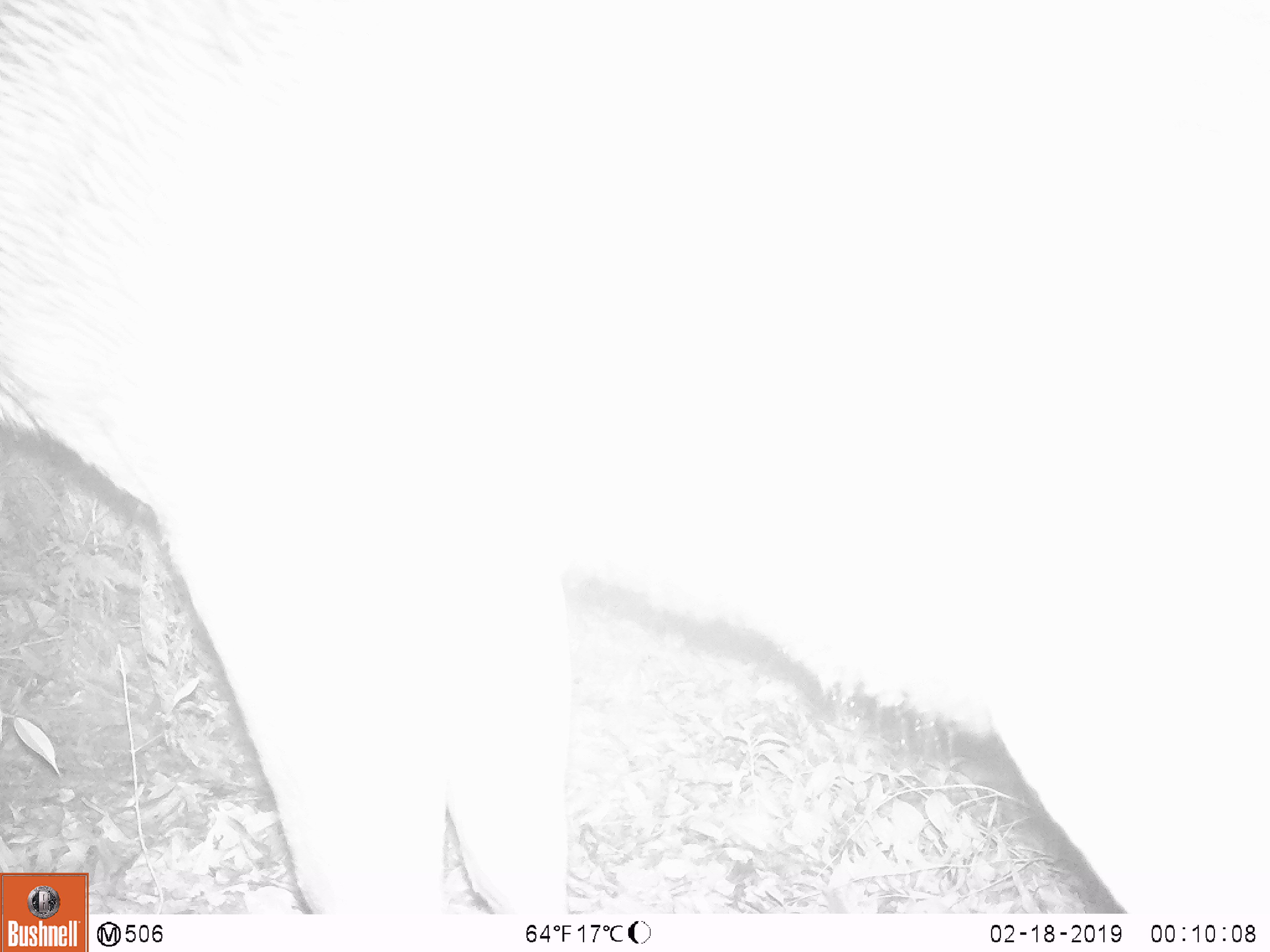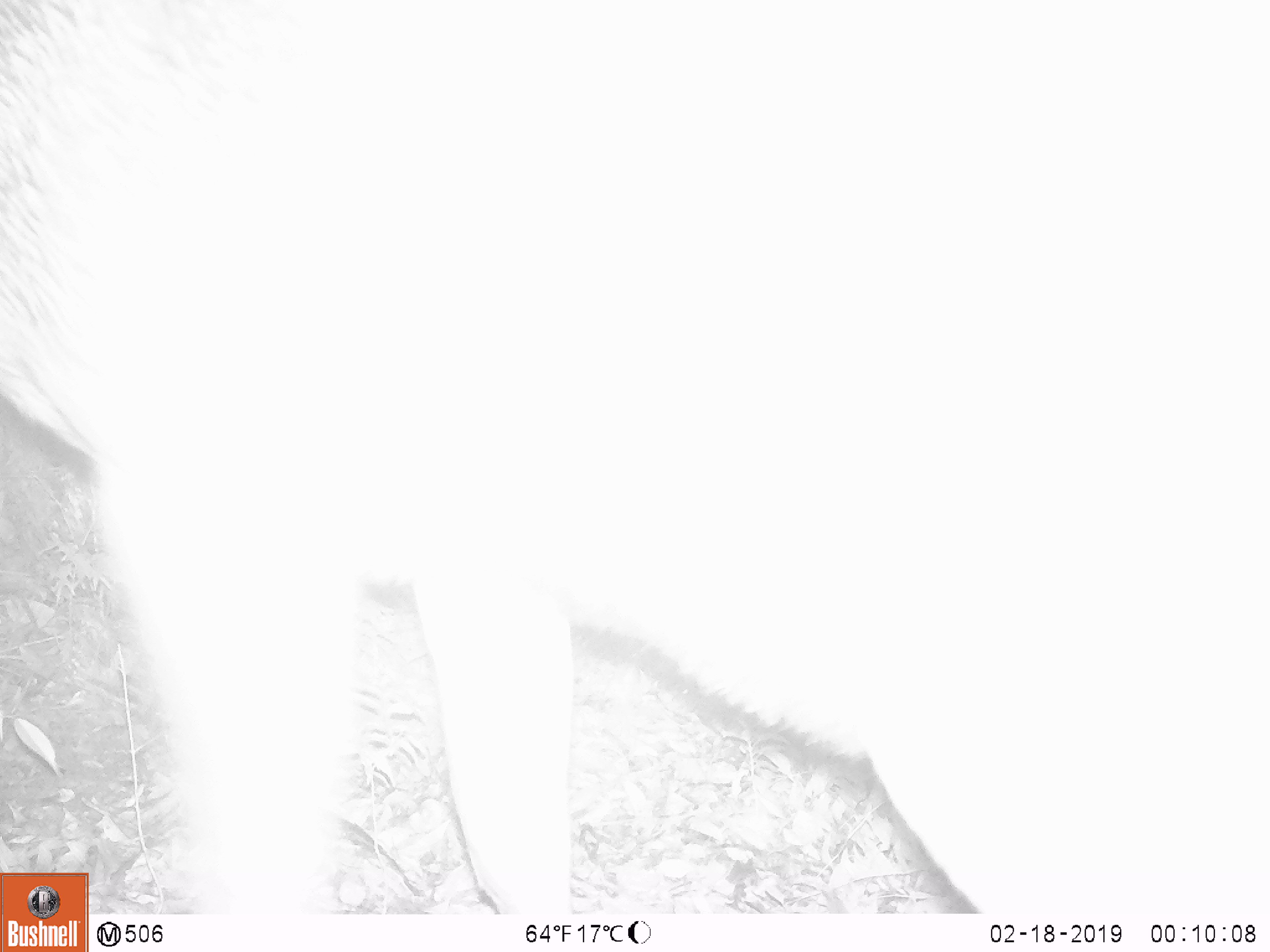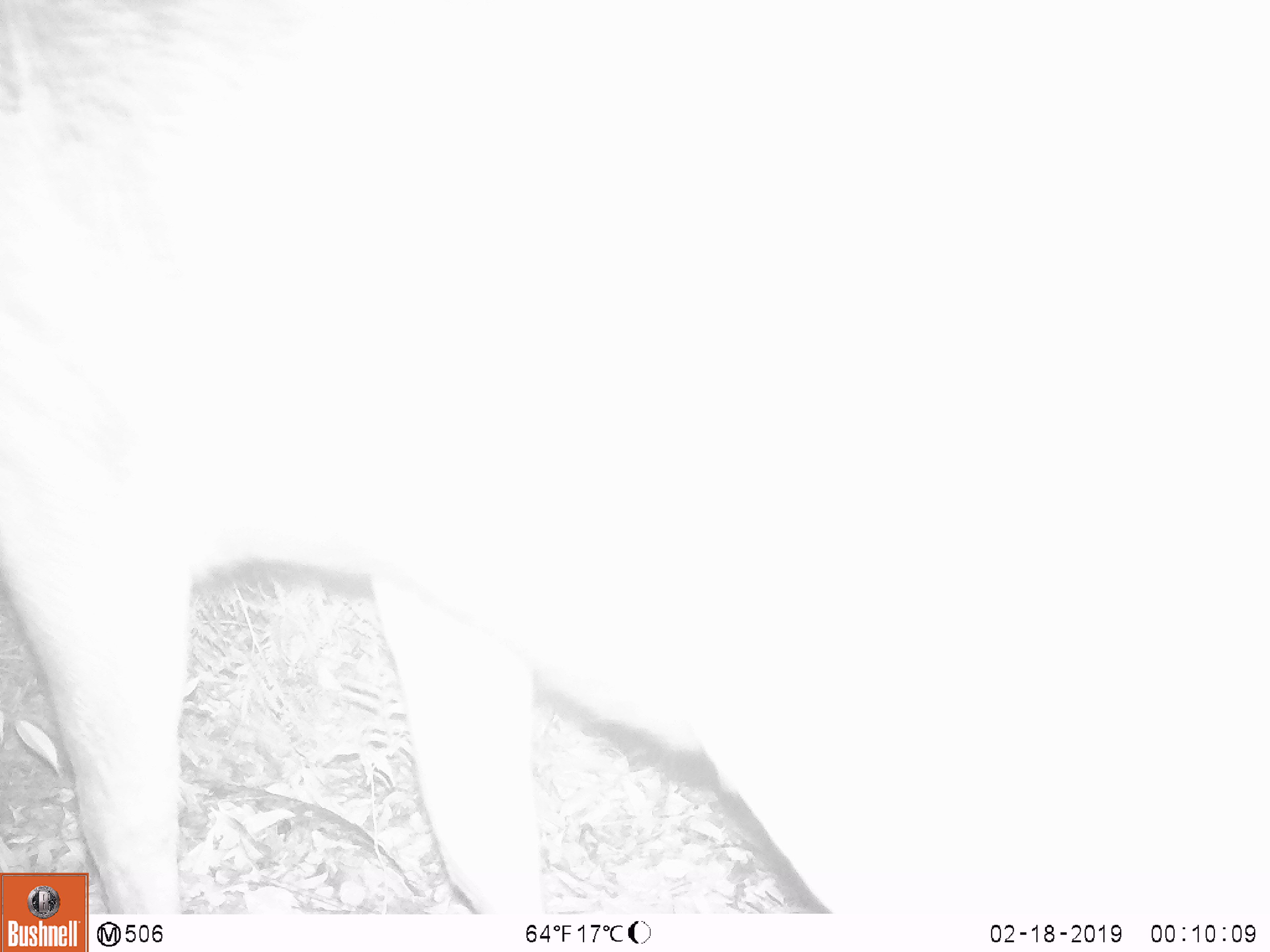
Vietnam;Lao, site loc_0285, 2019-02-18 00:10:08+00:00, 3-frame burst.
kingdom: Animalia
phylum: Chordata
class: Mammalia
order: Artiodactyla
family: Cervidae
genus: Rusa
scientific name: Rusa unicolor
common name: sambar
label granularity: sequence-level